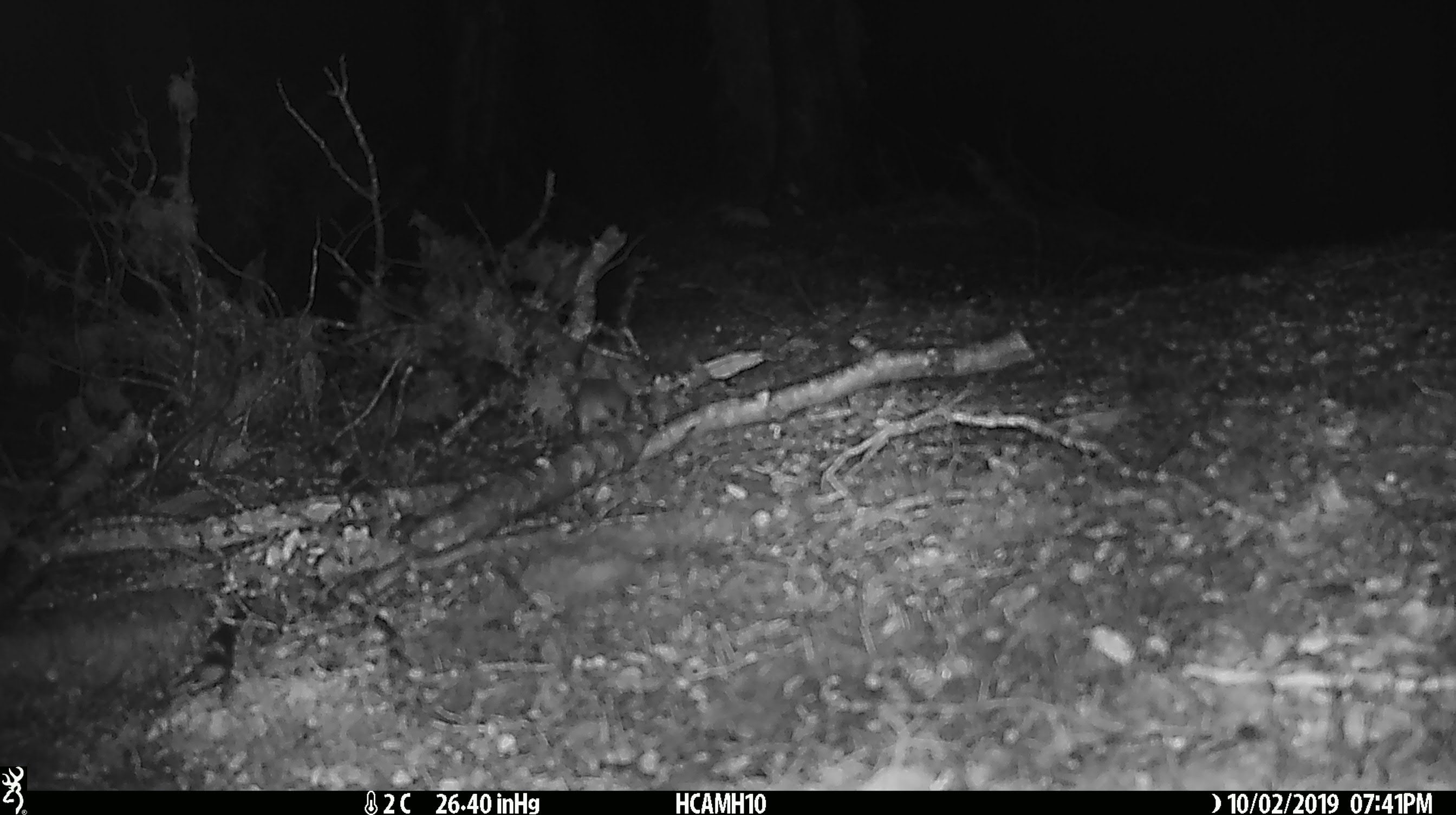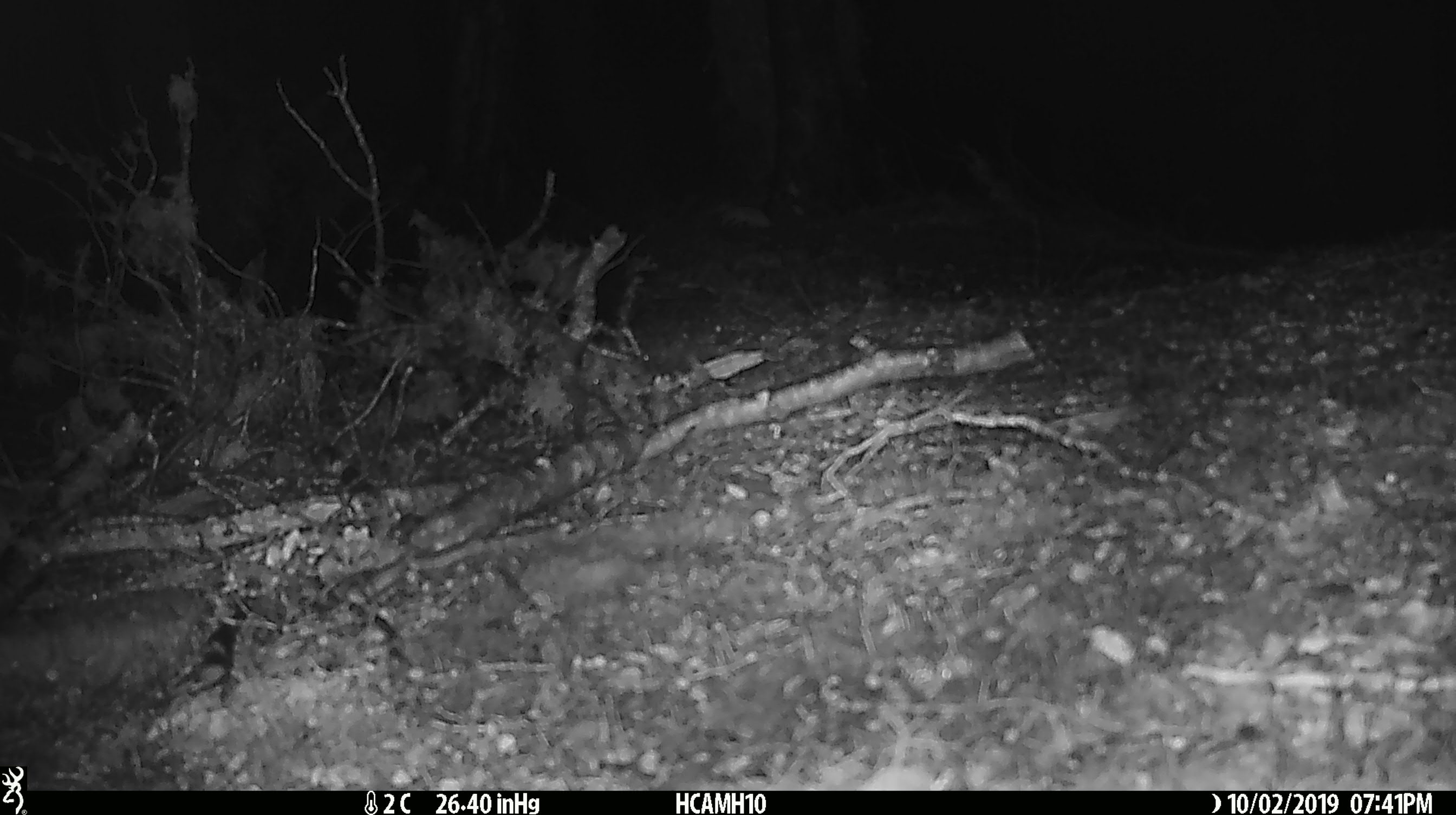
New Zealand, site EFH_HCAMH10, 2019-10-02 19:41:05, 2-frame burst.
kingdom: Animalia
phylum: Chordata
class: Mammalia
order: Rodentia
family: Muridae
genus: Mus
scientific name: Mus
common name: mouse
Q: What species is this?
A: Mouse (Mus).